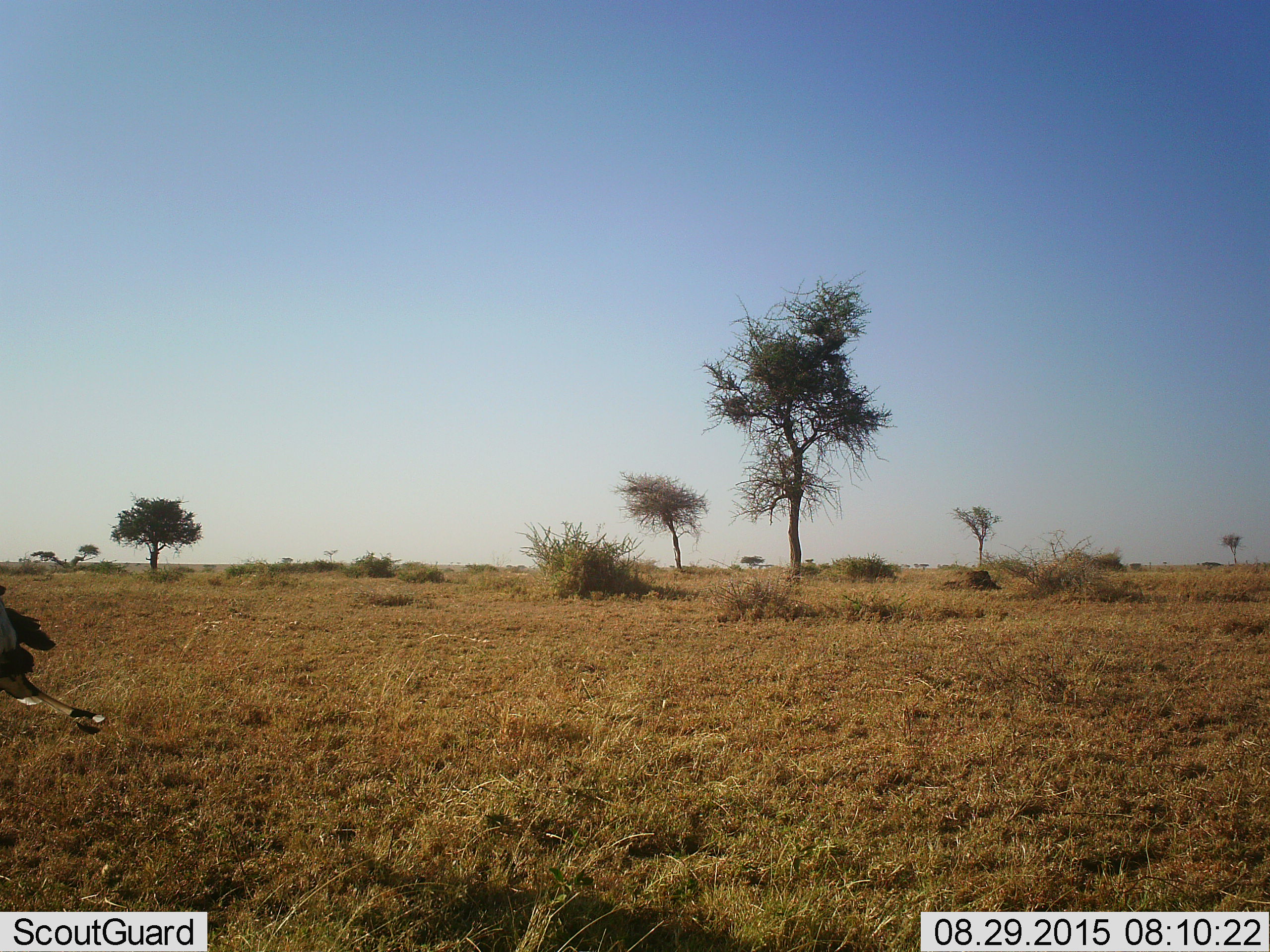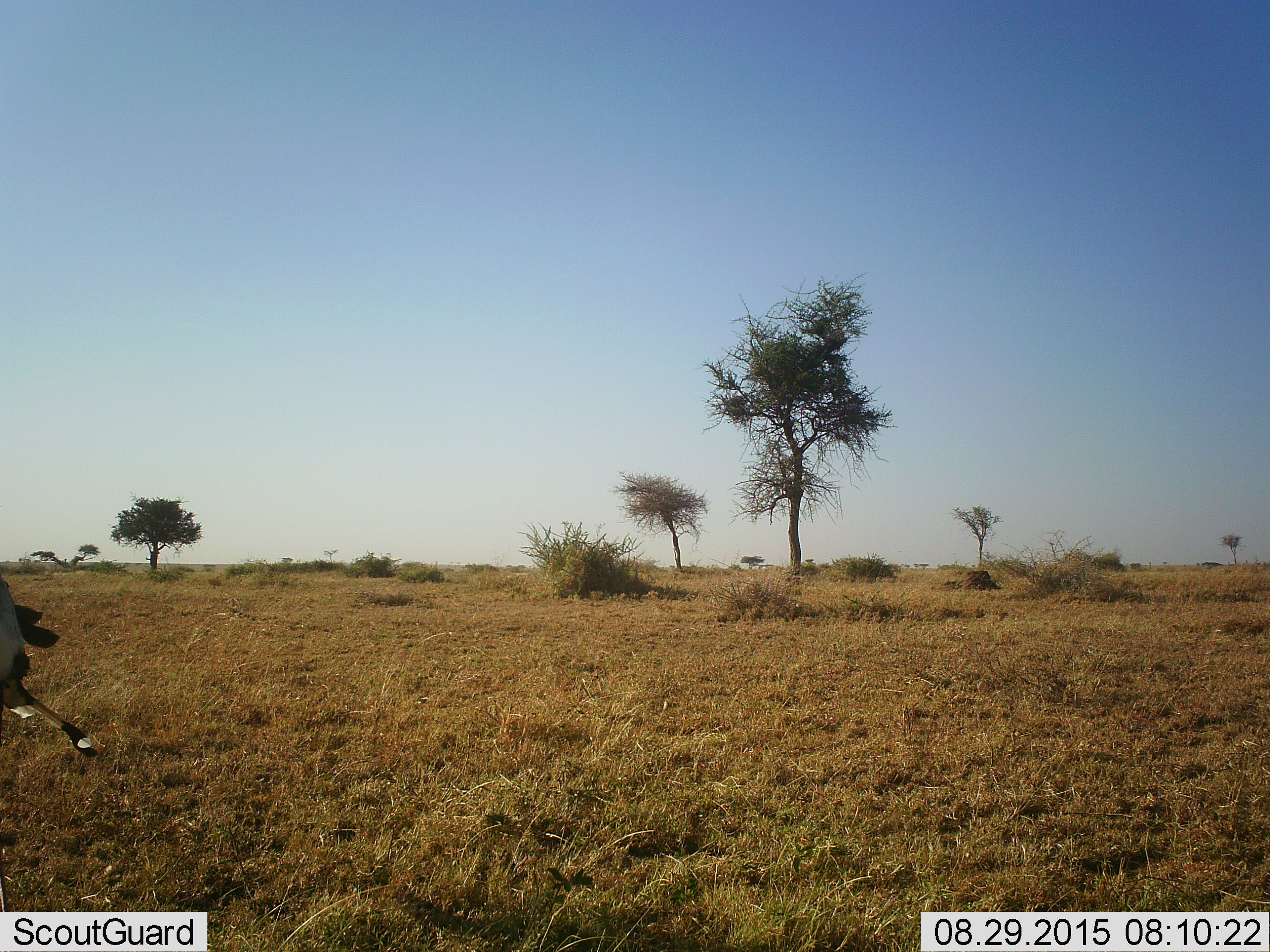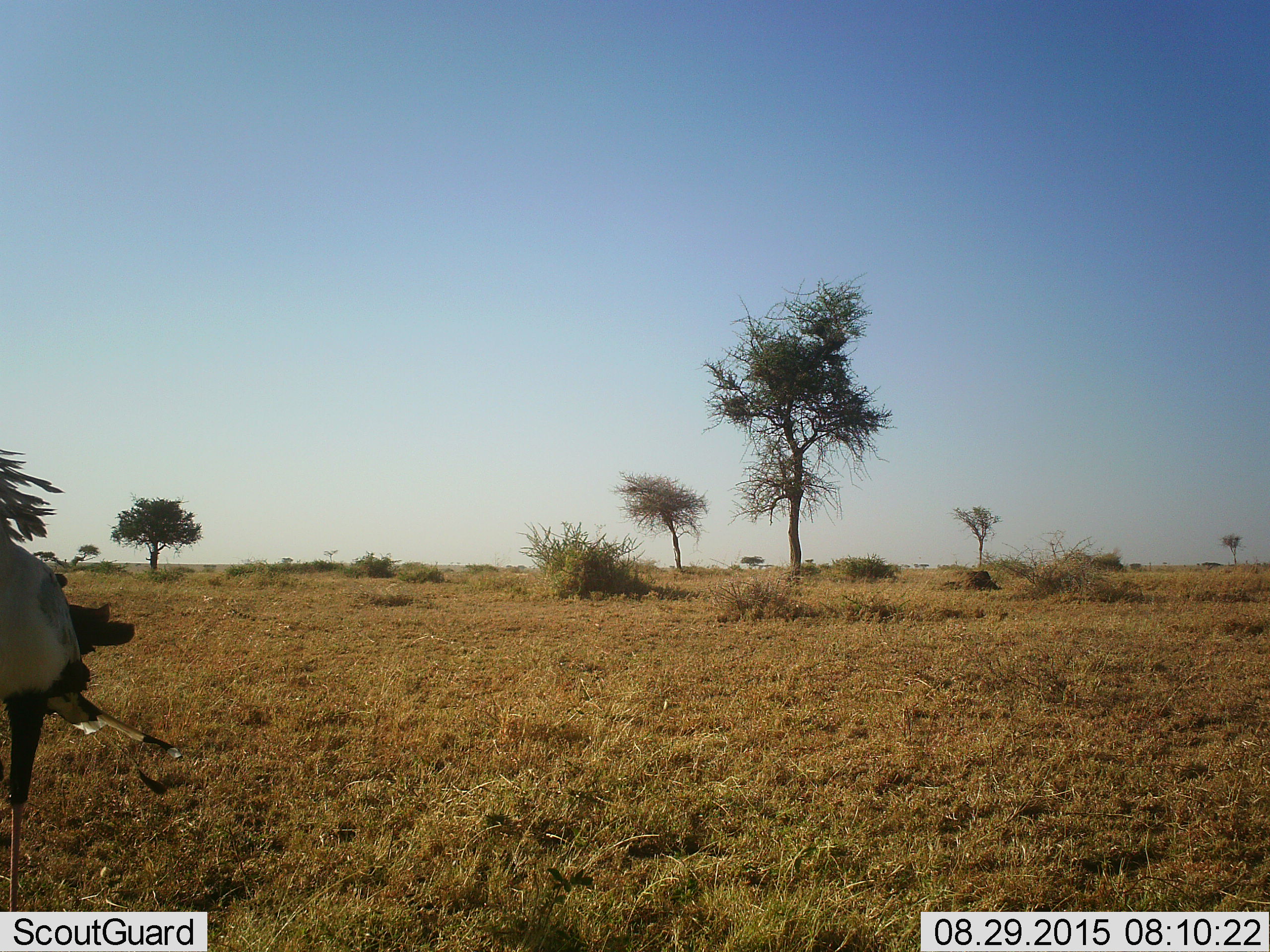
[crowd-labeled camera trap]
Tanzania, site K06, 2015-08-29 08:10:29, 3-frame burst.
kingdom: Animalia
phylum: Chordata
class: Aves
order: Accipitriformes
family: Sagittariidae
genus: Sagittarius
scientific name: Sagittarius serpentarius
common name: secretary bird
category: secretarybird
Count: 1.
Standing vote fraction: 57%.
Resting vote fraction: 0%.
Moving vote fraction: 43%.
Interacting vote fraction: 0%.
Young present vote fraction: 0%.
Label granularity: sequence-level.